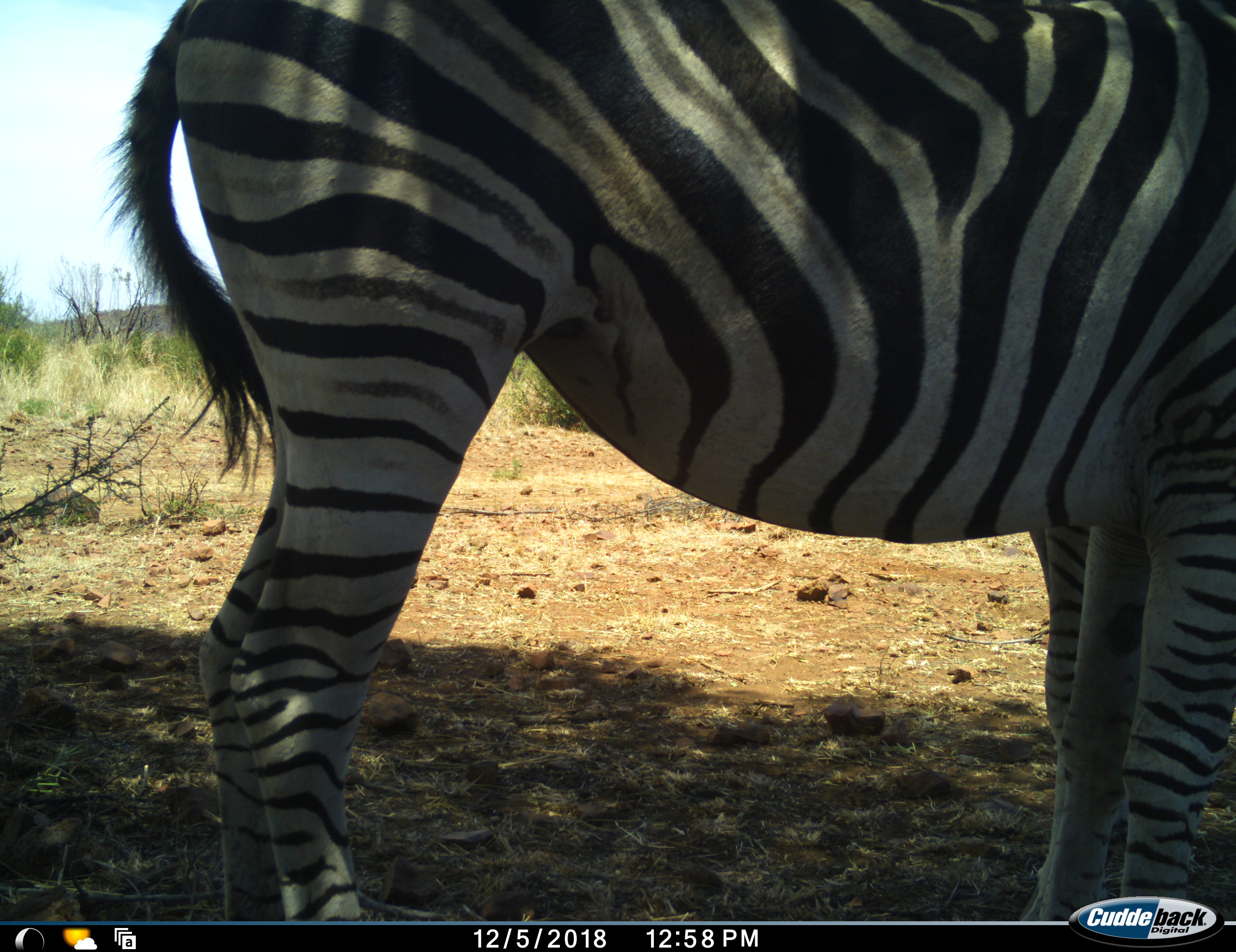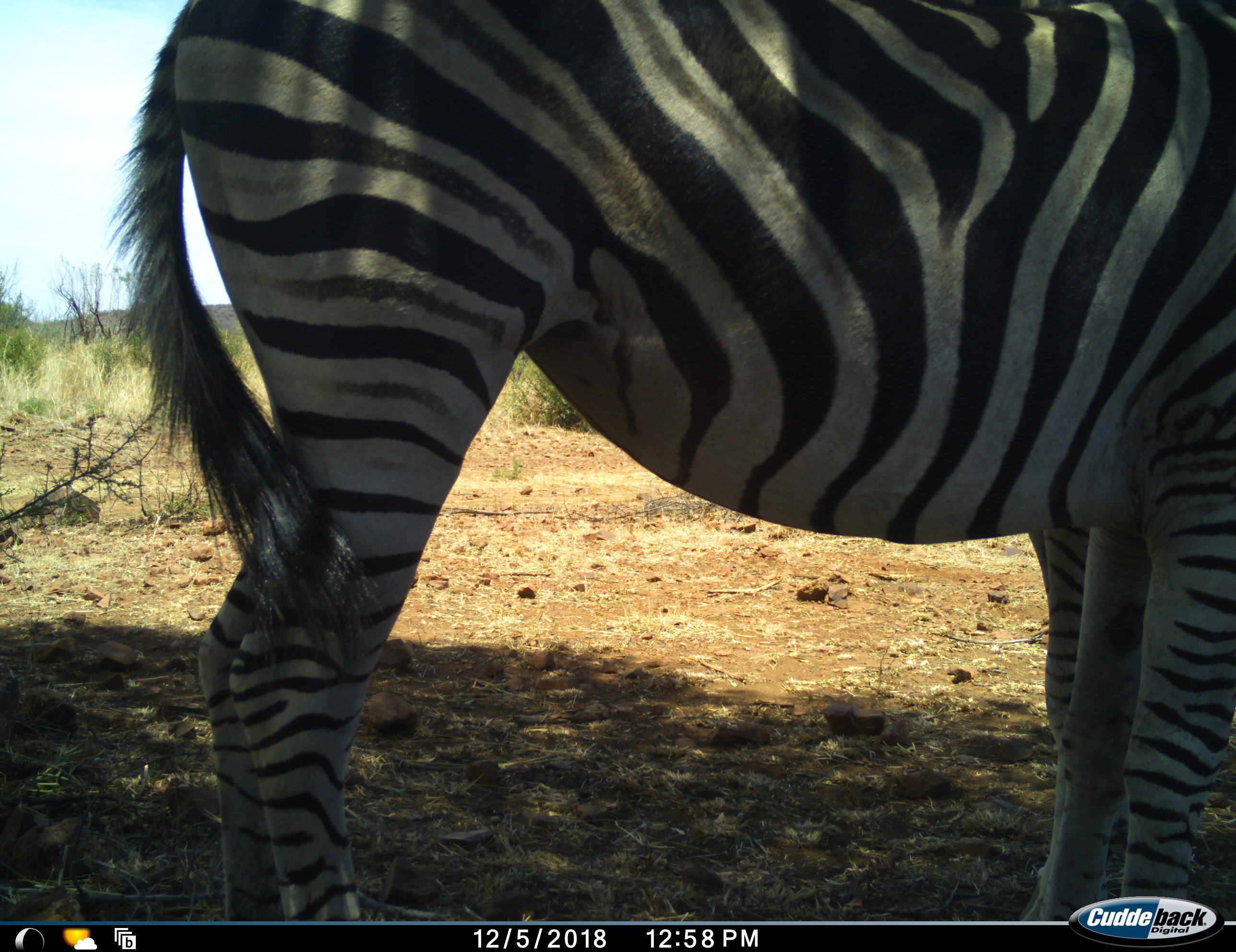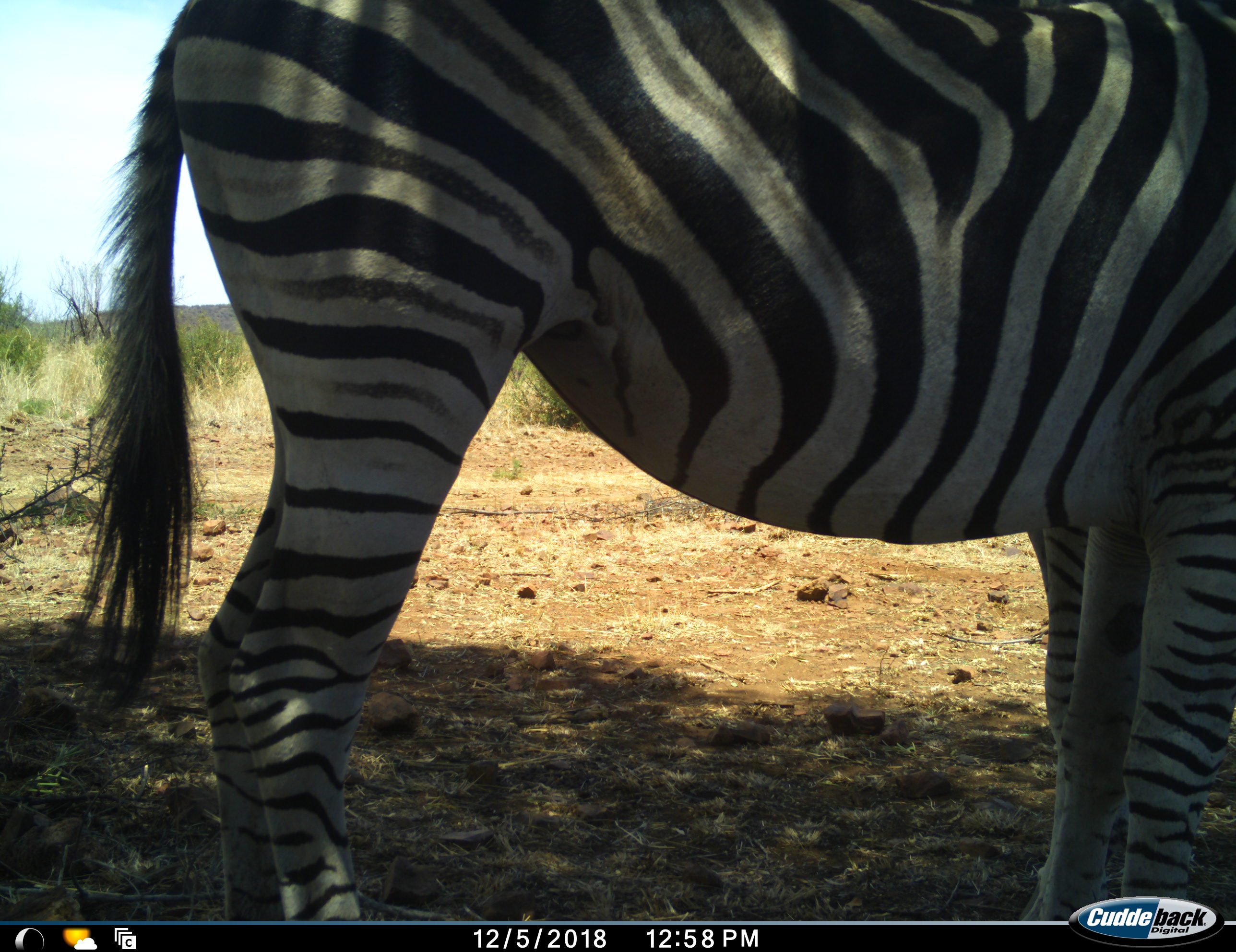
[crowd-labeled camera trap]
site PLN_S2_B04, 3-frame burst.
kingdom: Animalia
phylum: Chordata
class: Mammalia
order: Perissodactyla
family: Equidae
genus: Equus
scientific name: Equus quagga burchellii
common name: burchell's zebra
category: zebraburchells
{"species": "zebraburchells (burchell's zebra) (Equus quagga burchellii)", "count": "1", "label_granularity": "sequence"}